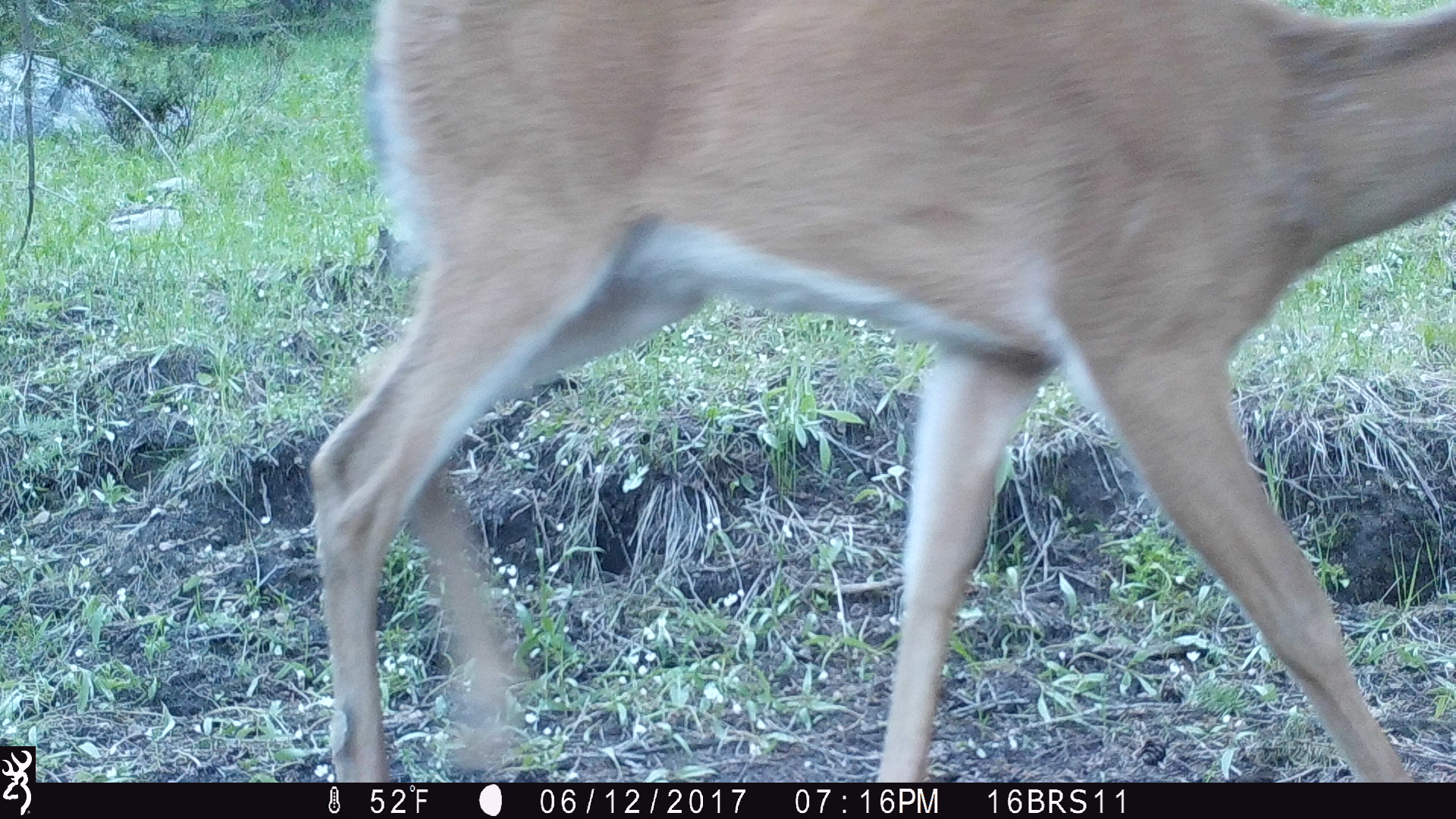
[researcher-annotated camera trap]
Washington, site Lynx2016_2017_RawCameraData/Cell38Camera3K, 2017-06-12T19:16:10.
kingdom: Animalia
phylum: Chordata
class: Mammalia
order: Artiodactyla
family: Cervidae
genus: Odocoileus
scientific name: Odocoileus hemionus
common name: mule deer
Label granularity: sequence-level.